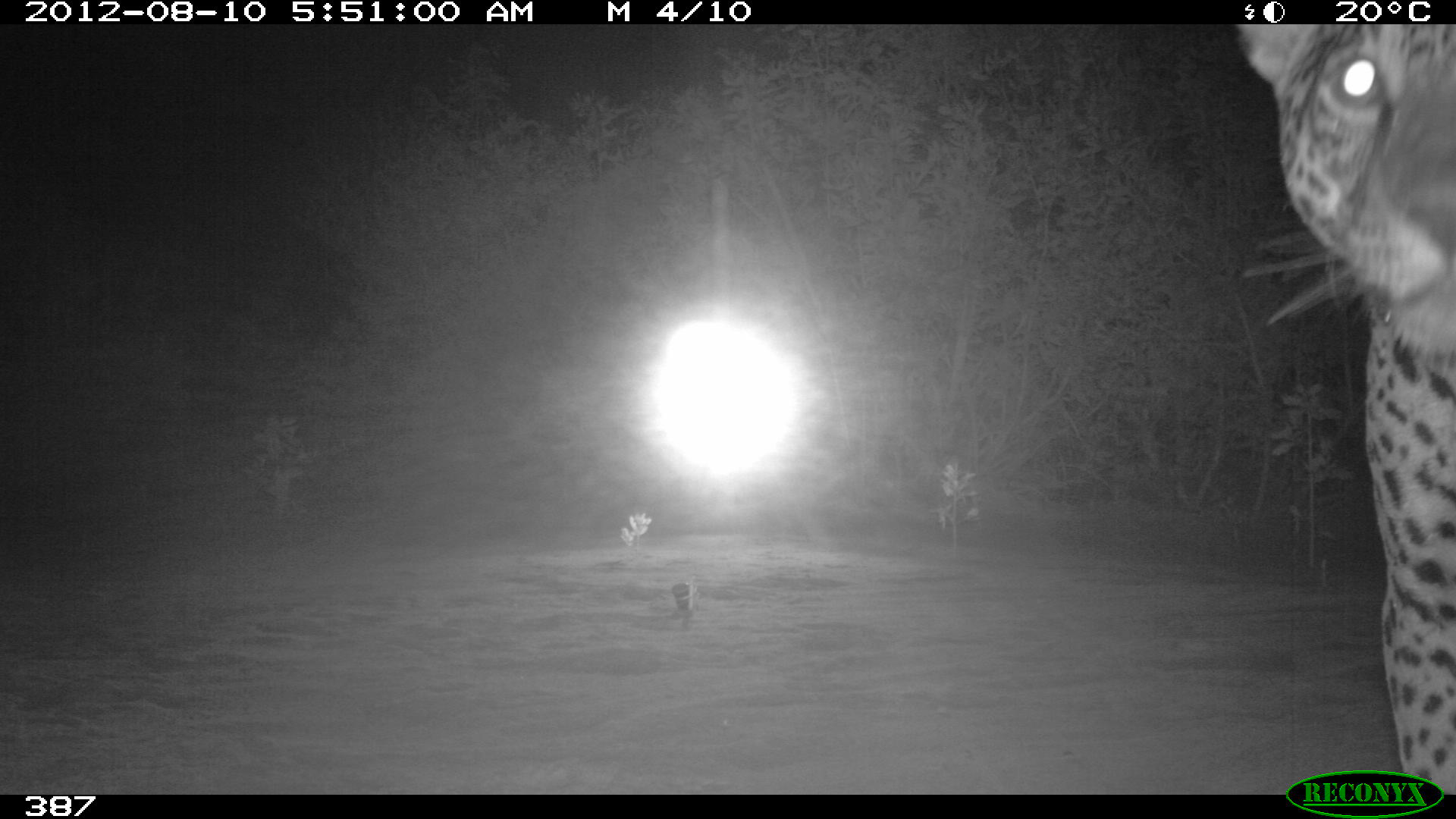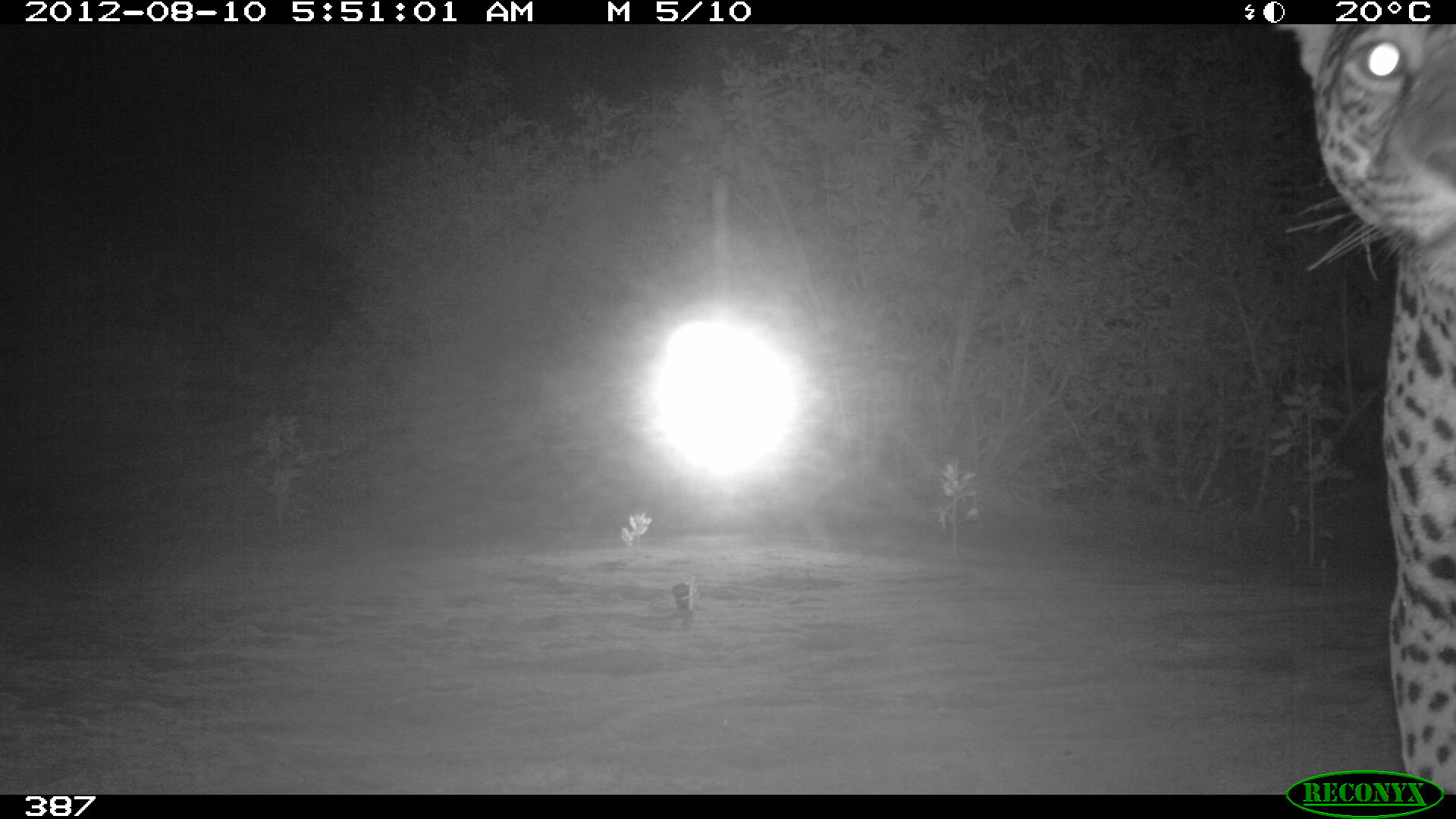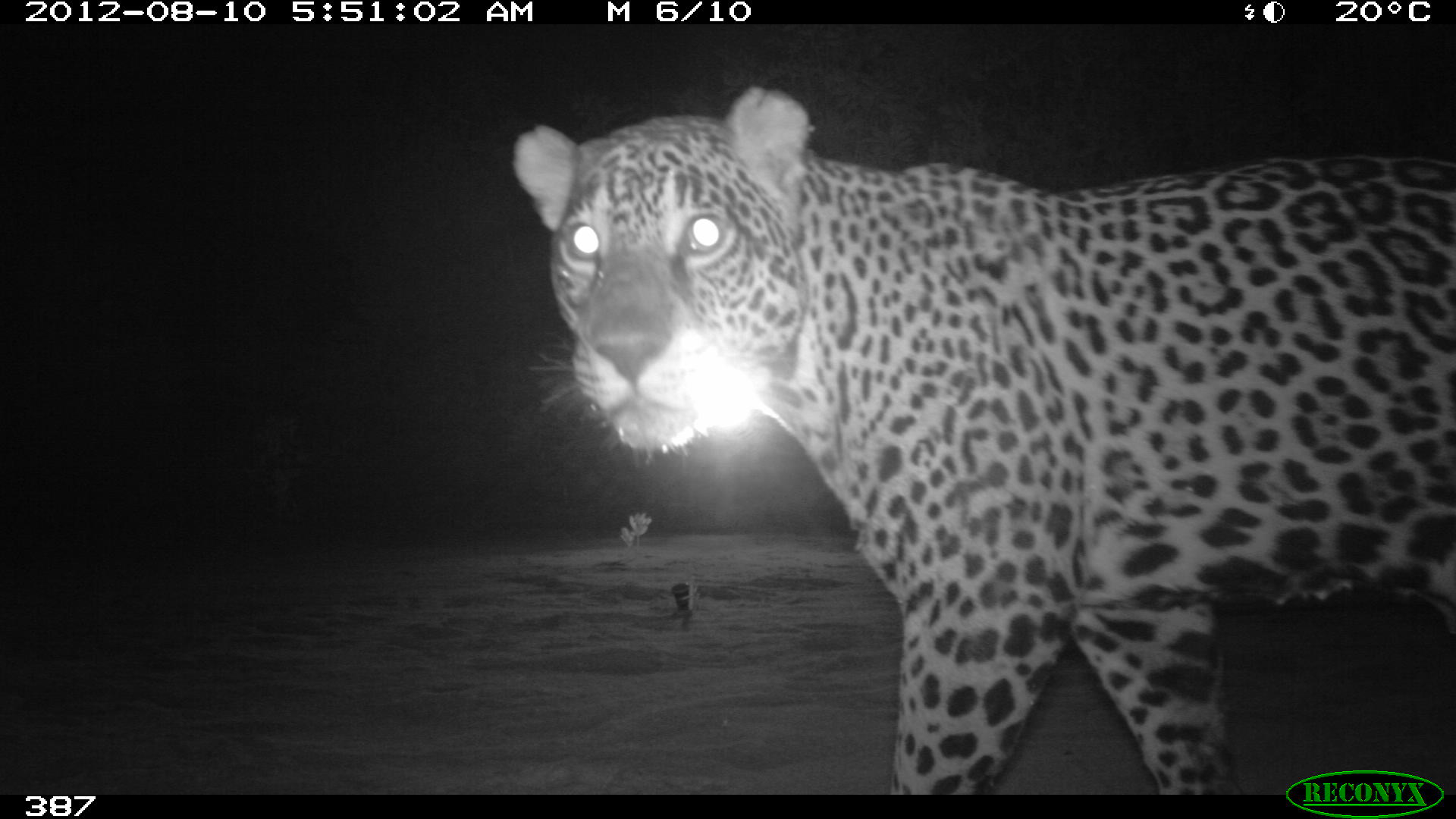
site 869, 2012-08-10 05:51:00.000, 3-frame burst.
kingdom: Animalia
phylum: Chordata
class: Mammalia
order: Carnivora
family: Felidae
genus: Panthera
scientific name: Panthera onca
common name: jaguar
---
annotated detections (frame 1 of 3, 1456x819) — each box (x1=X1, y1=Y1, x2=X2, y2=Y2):
panthera onca: (x1=1238, y1=24, x2=1455, y2=795)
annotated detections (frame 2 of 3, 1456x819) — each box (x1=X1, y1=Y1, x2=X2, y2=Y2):
panthera onca: (x1=1275, y1=24, x2=1455, y2=796)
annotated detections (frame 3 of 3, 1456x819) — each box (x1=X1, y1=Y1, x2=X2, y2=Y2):
panthera onca: (x1=511, y1=86, x2=1455, y2=794)